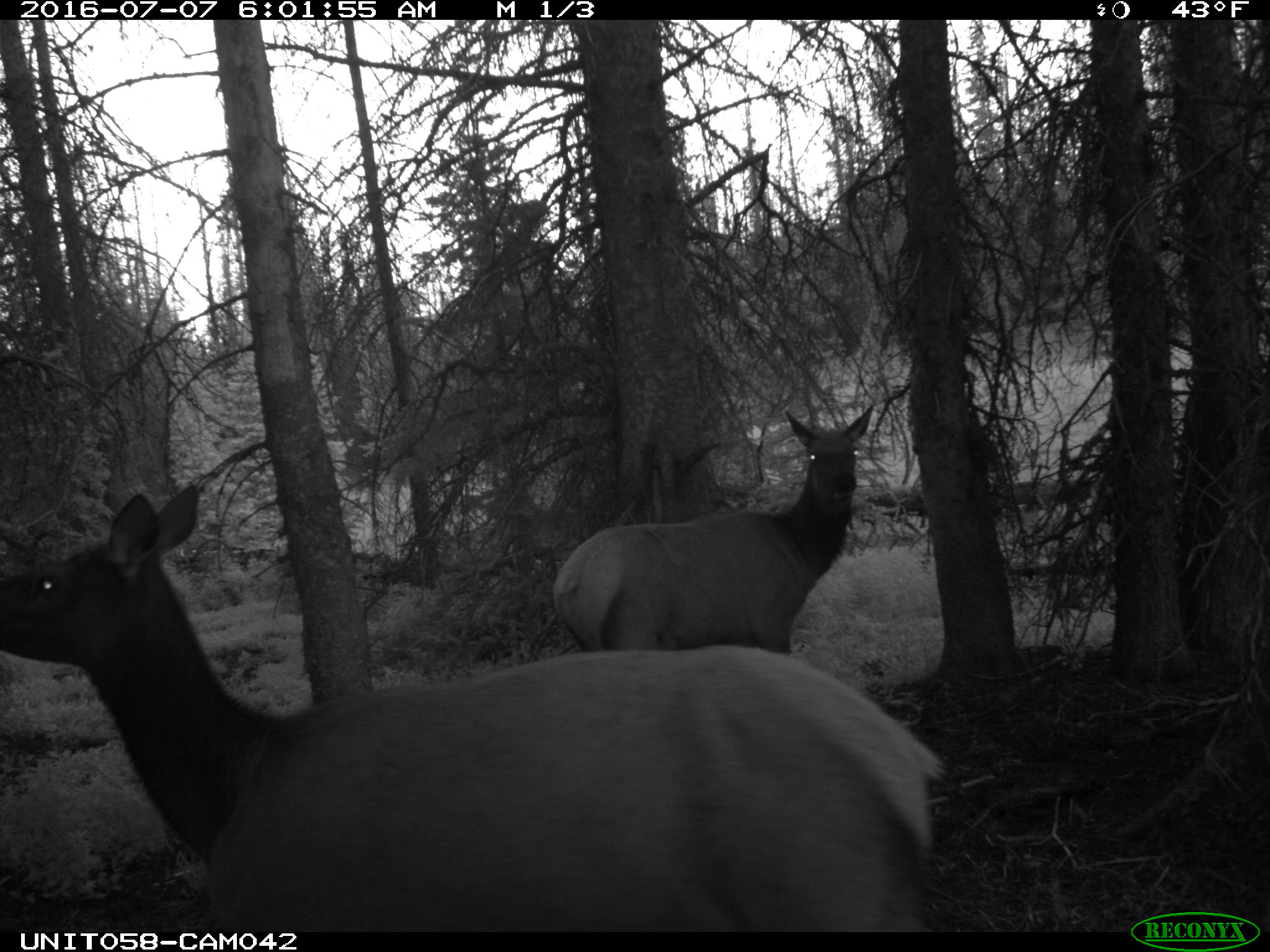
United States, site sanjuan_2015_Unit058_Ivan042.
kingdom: Animalia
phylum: Chordata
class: Mammalia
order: Artiodactyla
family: Cervidae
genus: Cervus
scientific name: Cervus elaphus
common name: red deer